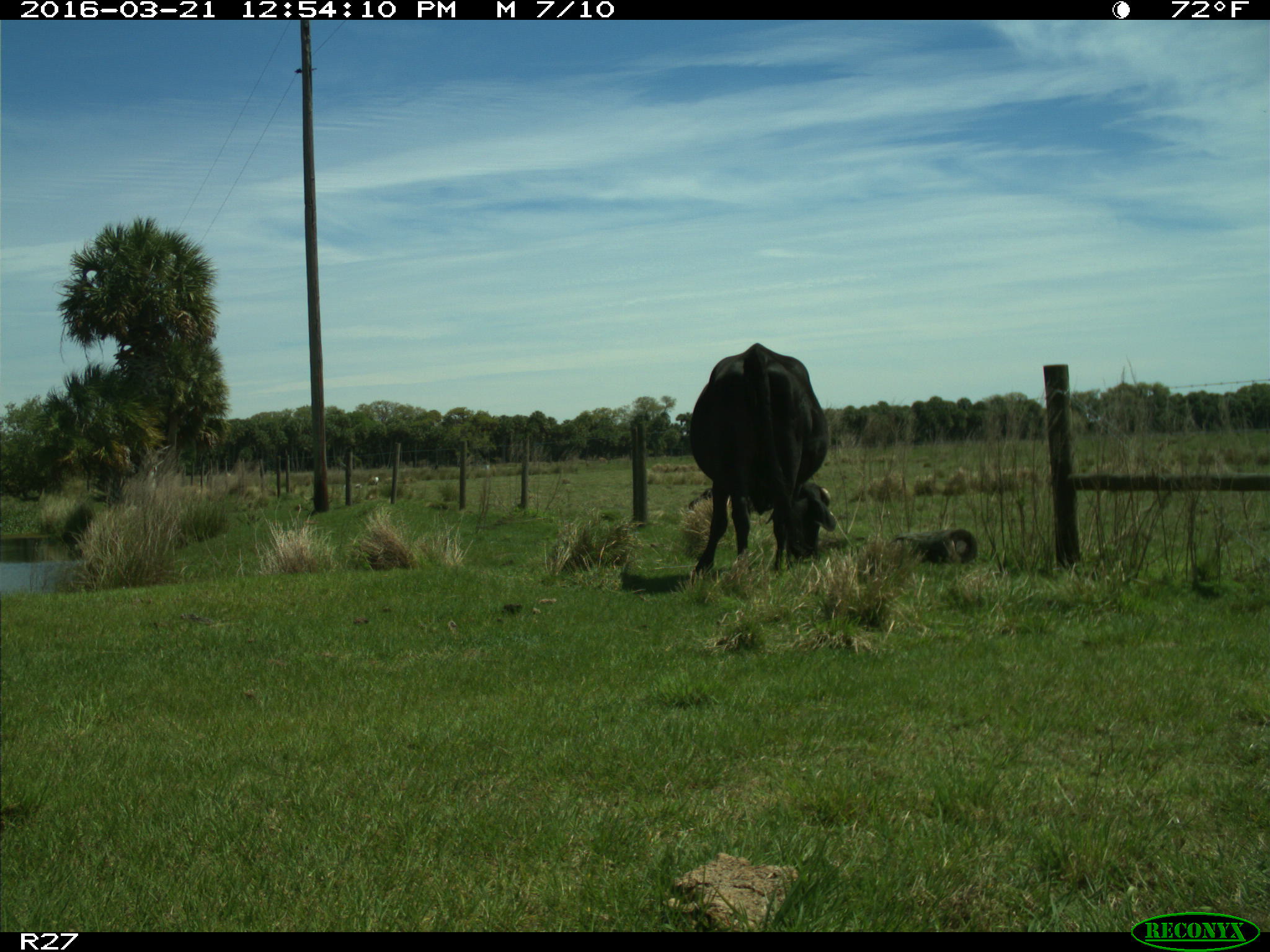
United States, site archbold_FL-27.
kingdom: Animalia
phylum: Chordata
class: Mammalia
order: Artiodactyla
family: Bovidae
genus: Bos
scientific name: Bos taurus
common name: domestic cow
Bos taurus (domestic cow).